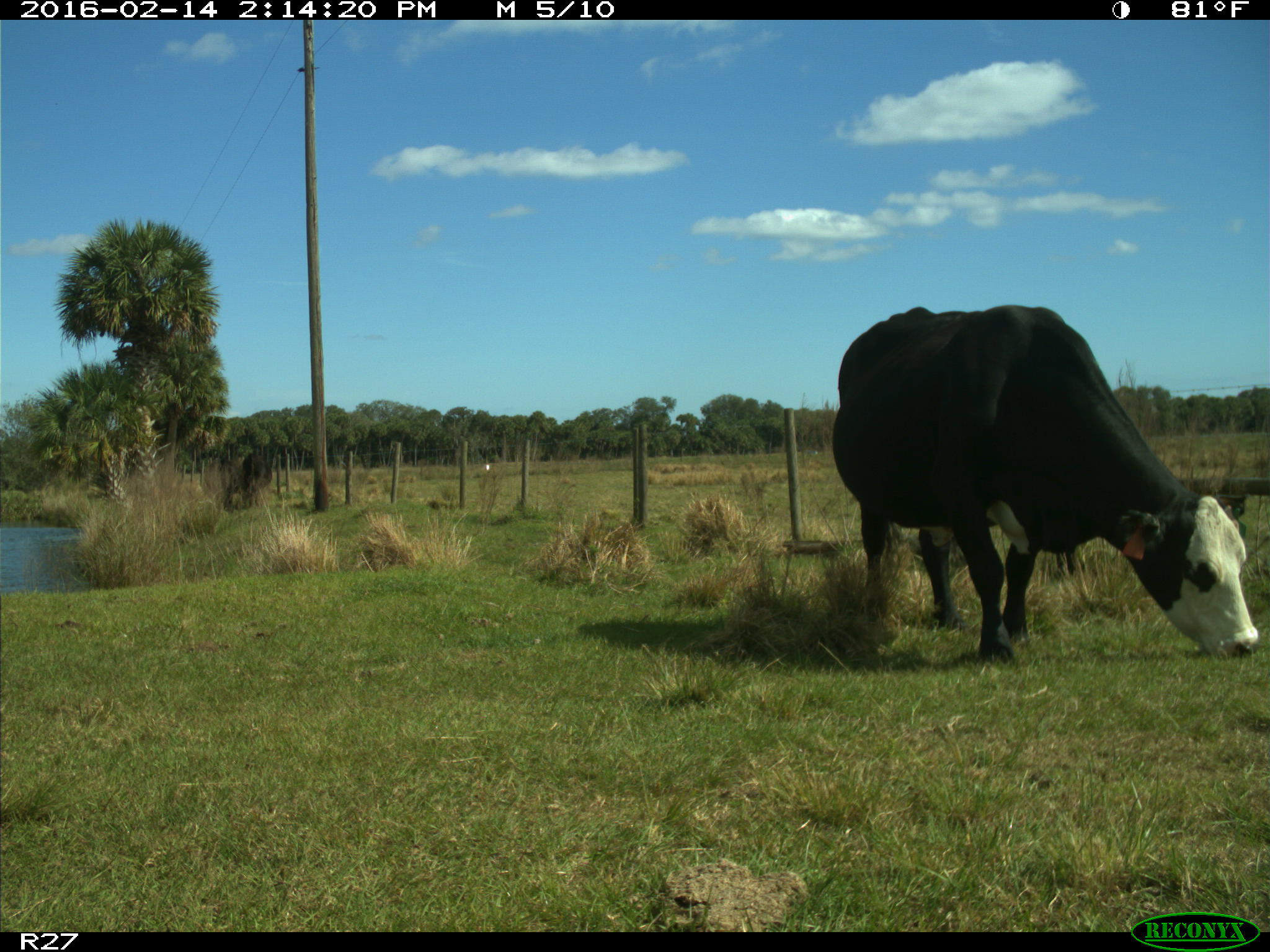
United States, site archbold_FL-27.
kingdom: Animalia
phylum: Chordata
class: Mammalia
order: Artiodactyla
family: Bovidae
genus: Bos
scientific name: Bos taurus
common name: domestic cow